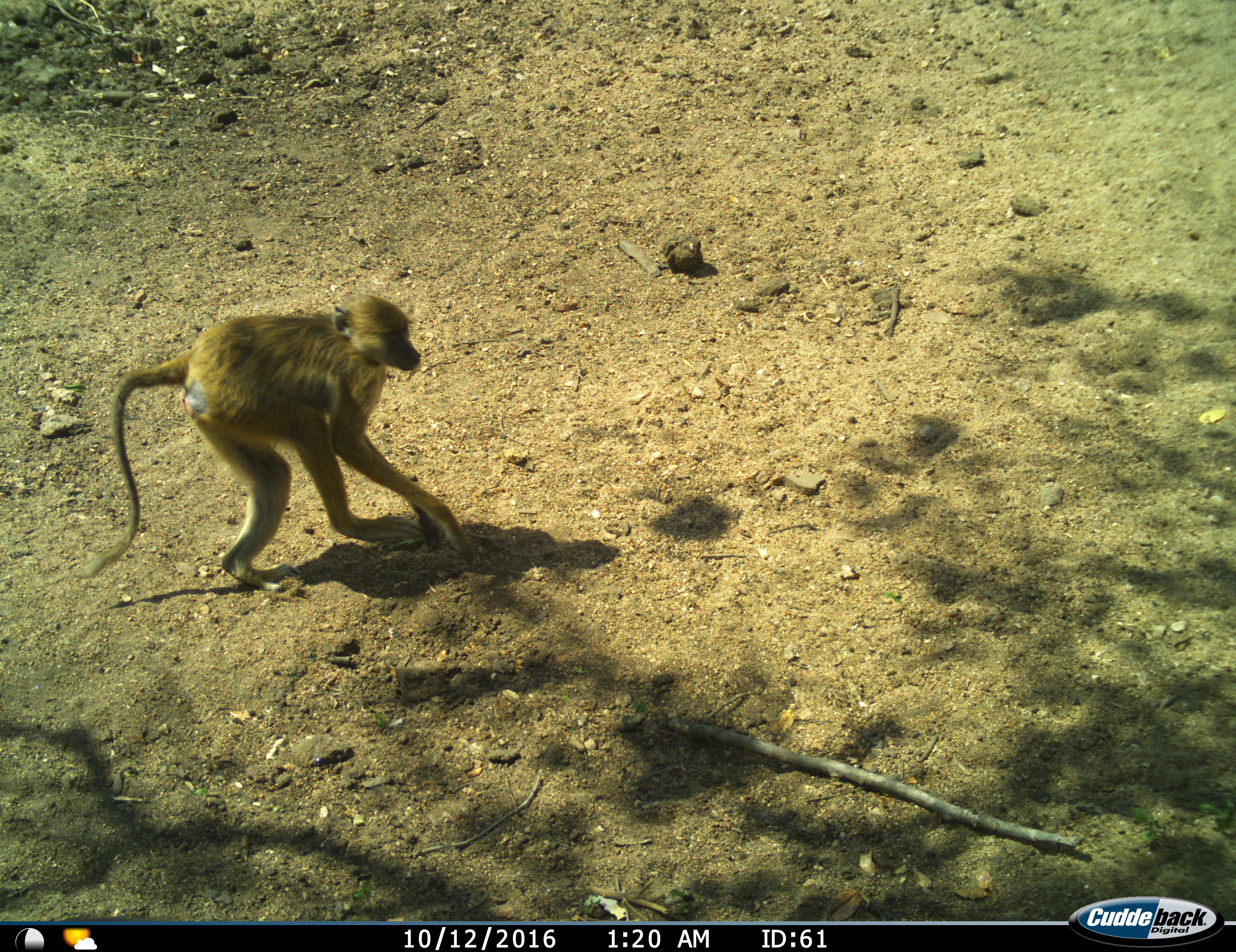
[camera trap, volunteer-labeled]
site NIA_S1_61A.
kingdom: Animalia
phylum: Chordata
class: Mammalia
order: Primates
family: Cercopithecidae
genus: Papio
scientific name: Papio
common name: baboon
Baboon (Papio), count 1. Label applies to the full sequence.